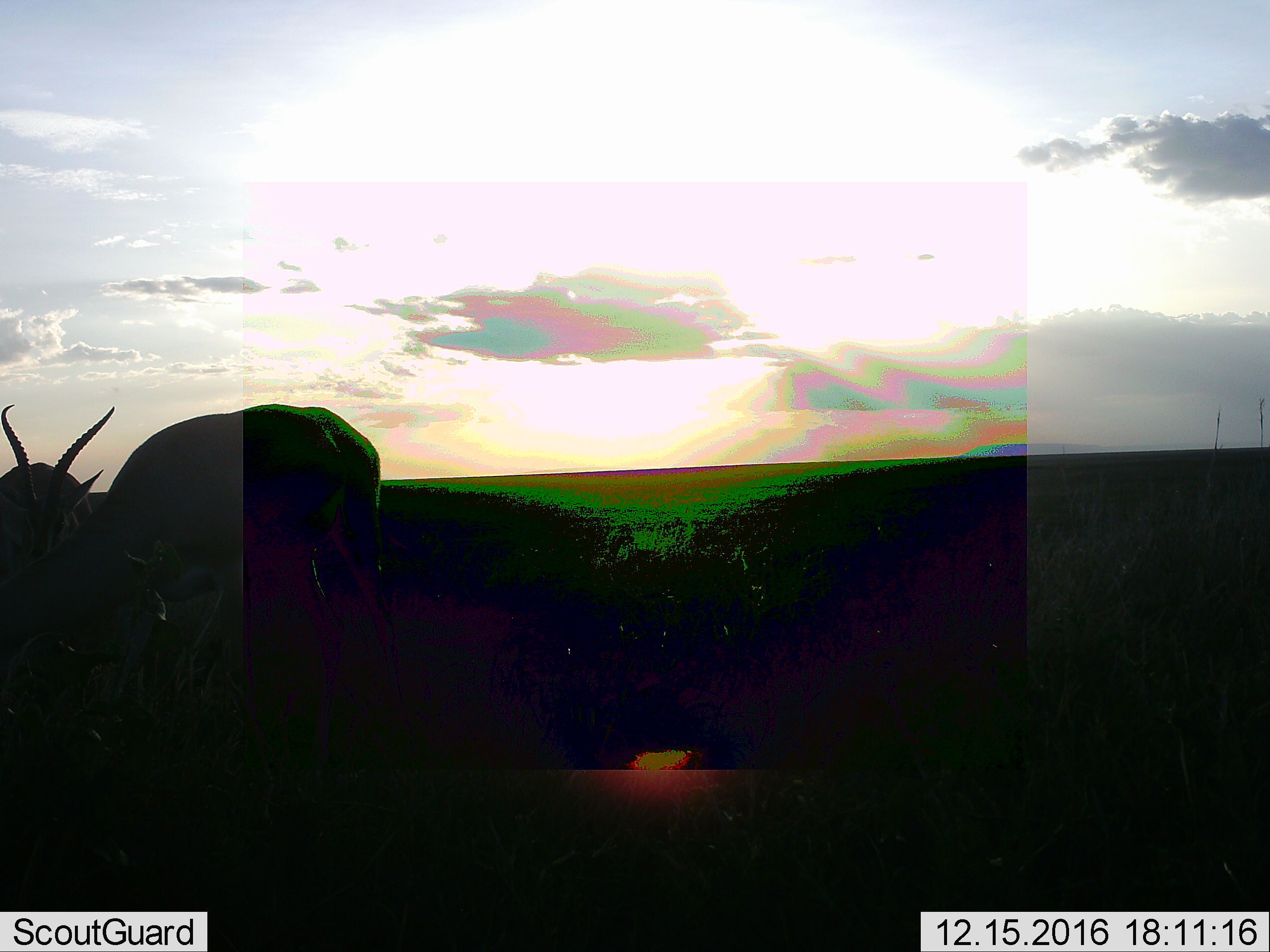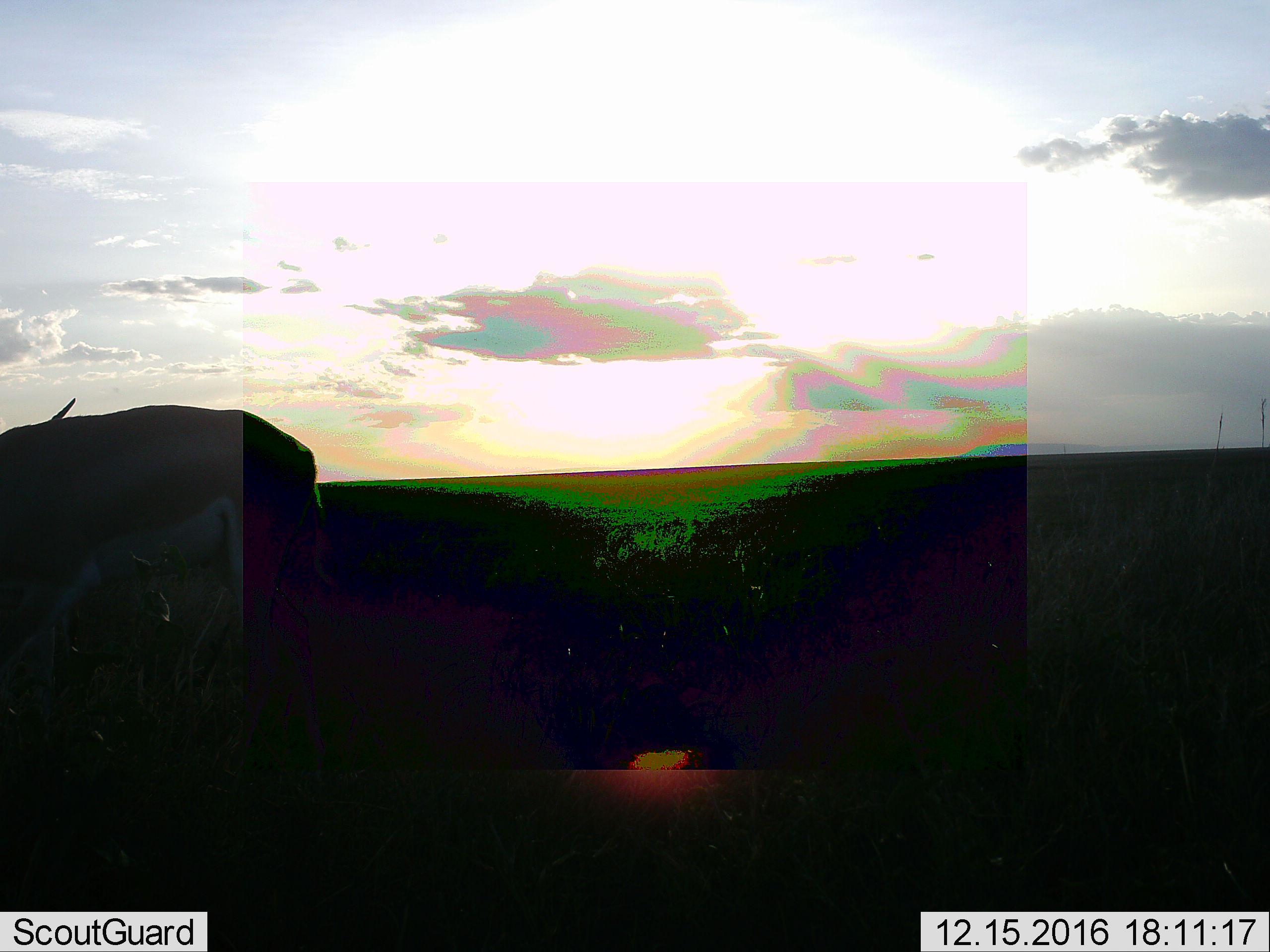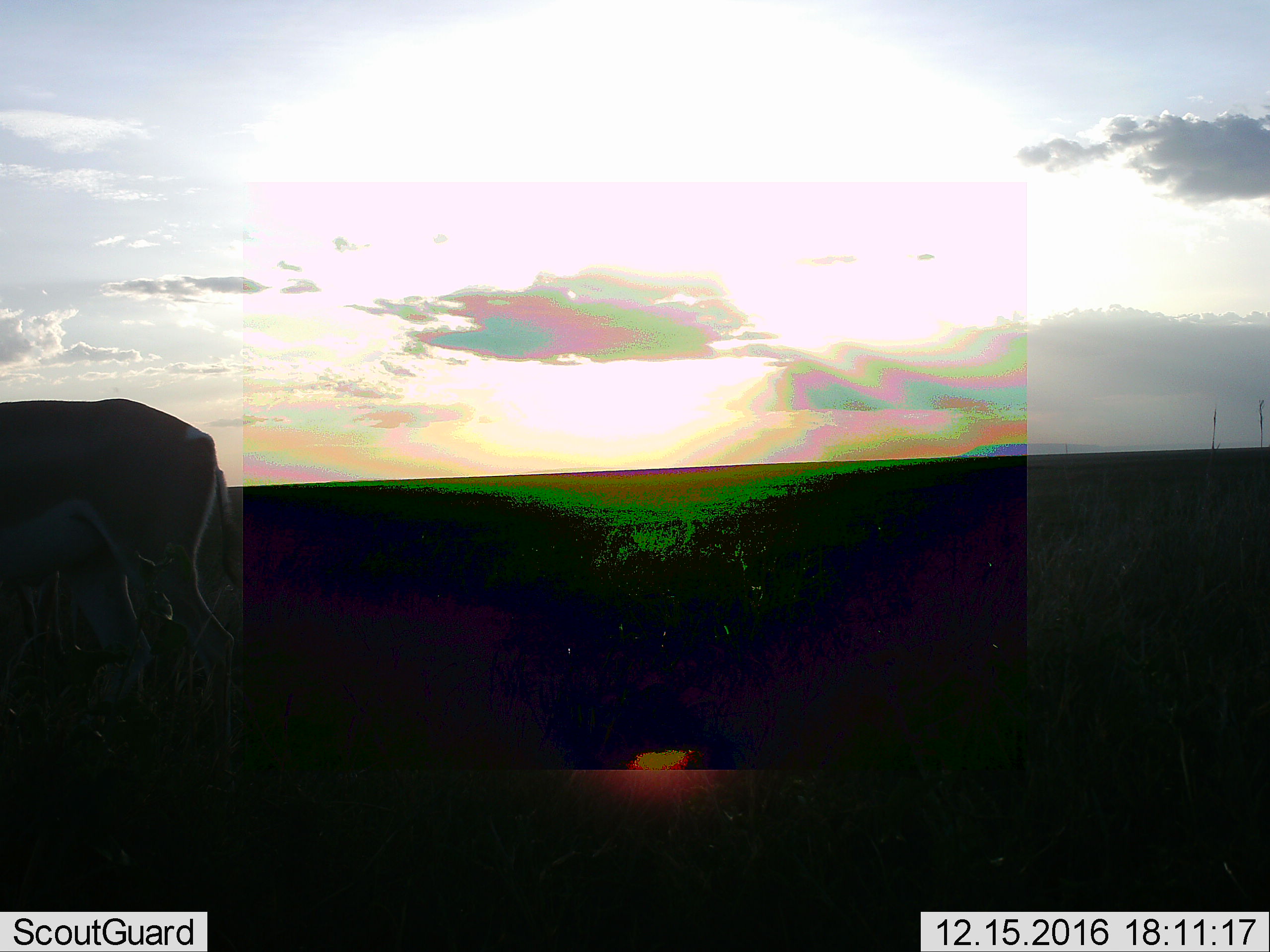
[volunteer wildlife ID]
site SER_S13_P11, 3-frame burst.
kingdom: Animalia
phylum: Chordata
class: Mammalia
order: Artiodactyla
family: Bovidae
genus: Nanger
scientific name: Nanger granti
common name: grant's gazelle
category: gazellegrants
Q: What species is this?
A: Gazellegrants (grant's gazelle) (Nanger granti).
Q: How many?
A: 2.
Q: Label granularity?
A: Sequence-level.